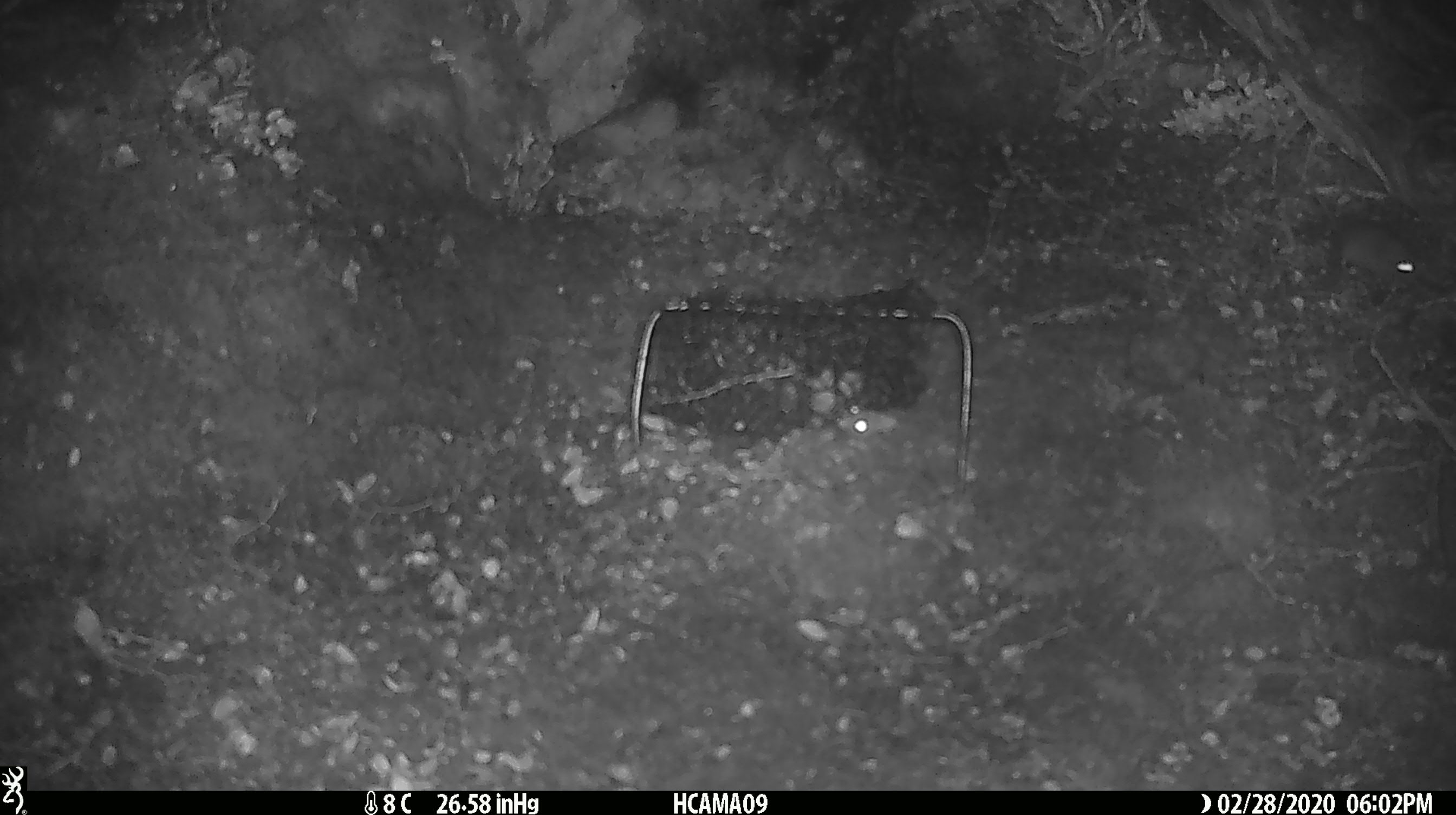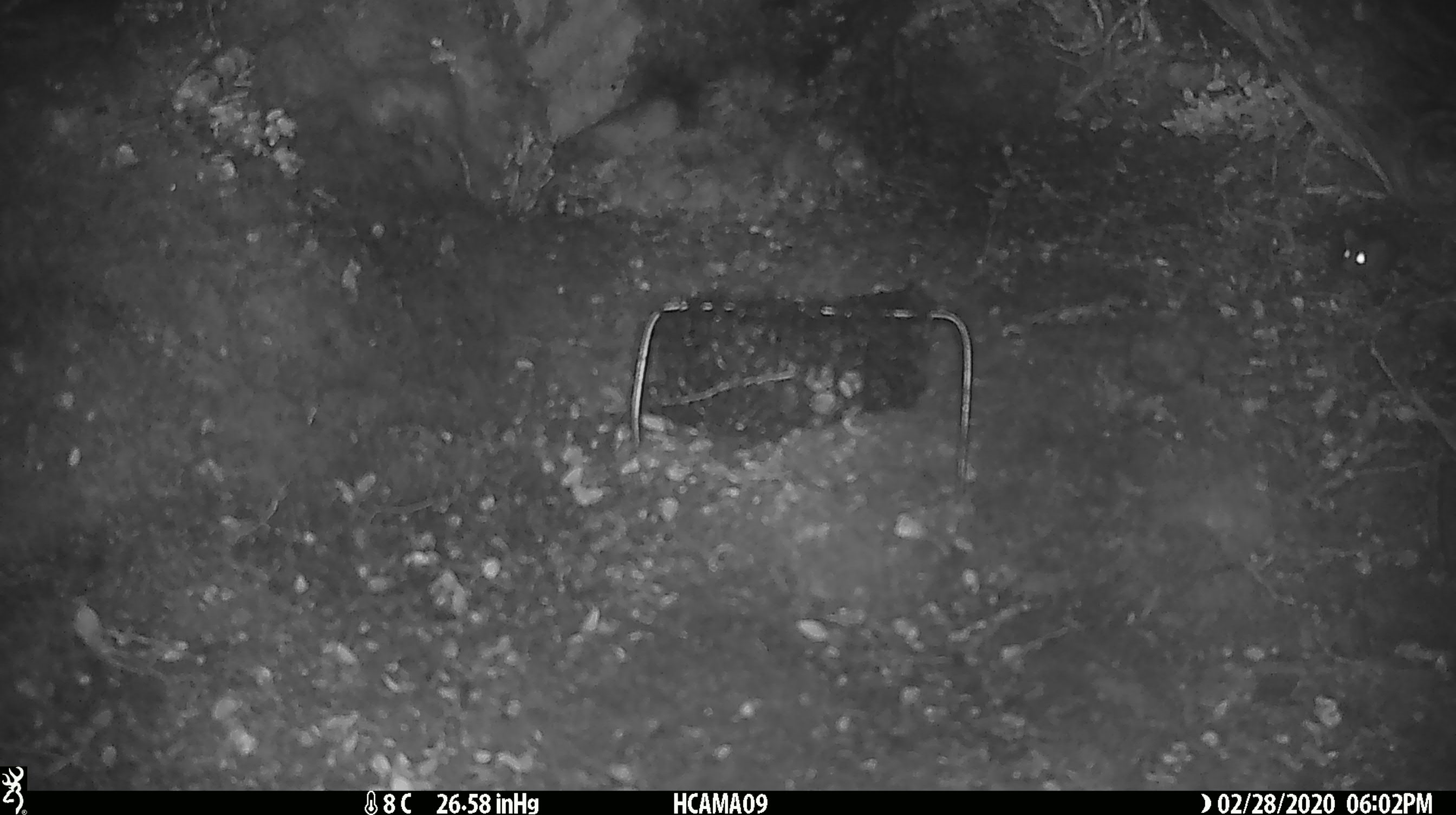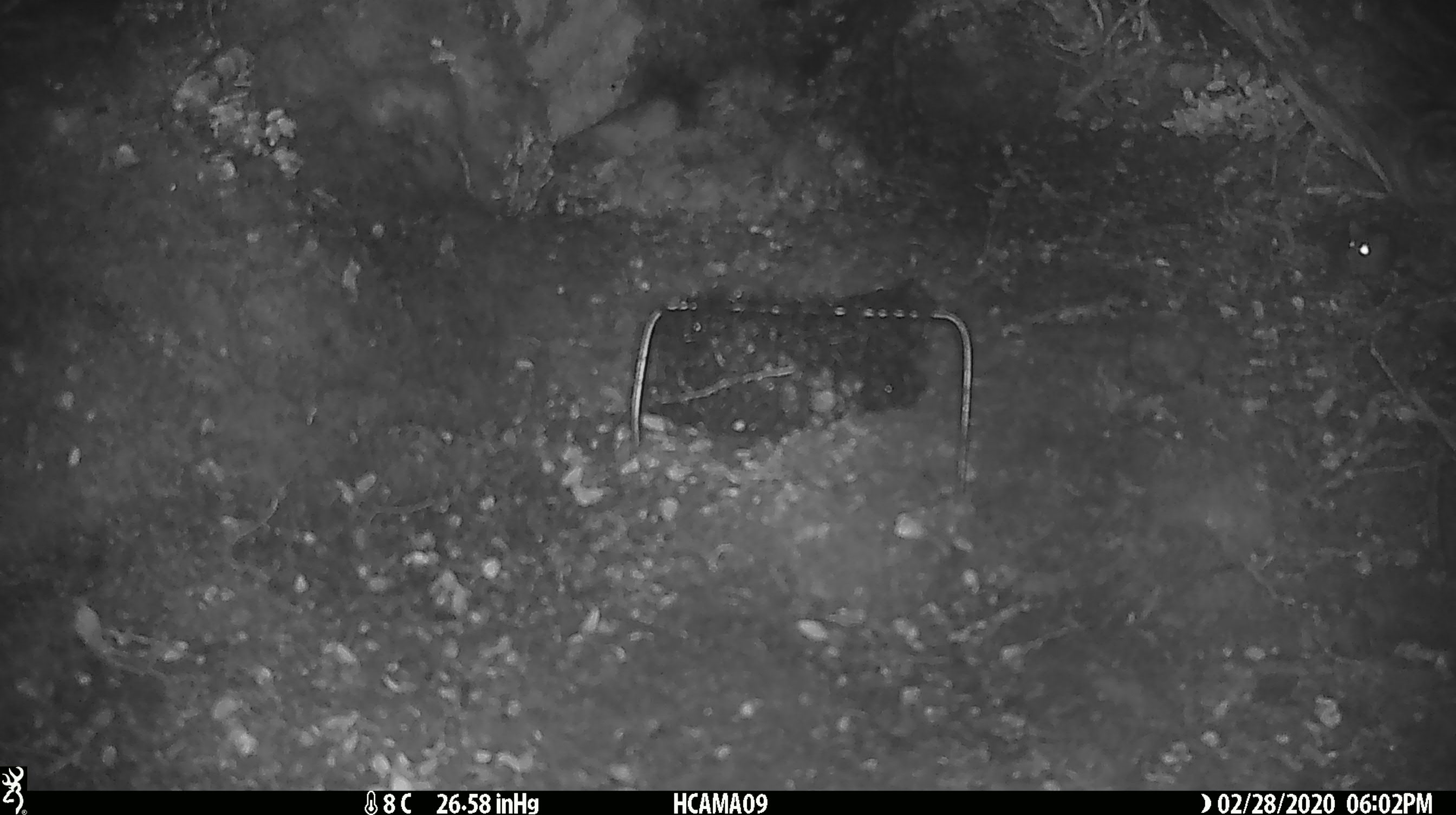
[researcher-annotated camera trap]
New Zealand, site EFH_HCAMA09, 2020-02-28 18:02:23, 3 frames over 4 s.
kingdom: Animalia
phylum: Chordata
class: Mammalia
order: Rodentia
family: Muridae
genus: Mus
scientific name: Mus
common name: mouse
Mouse (Mus).